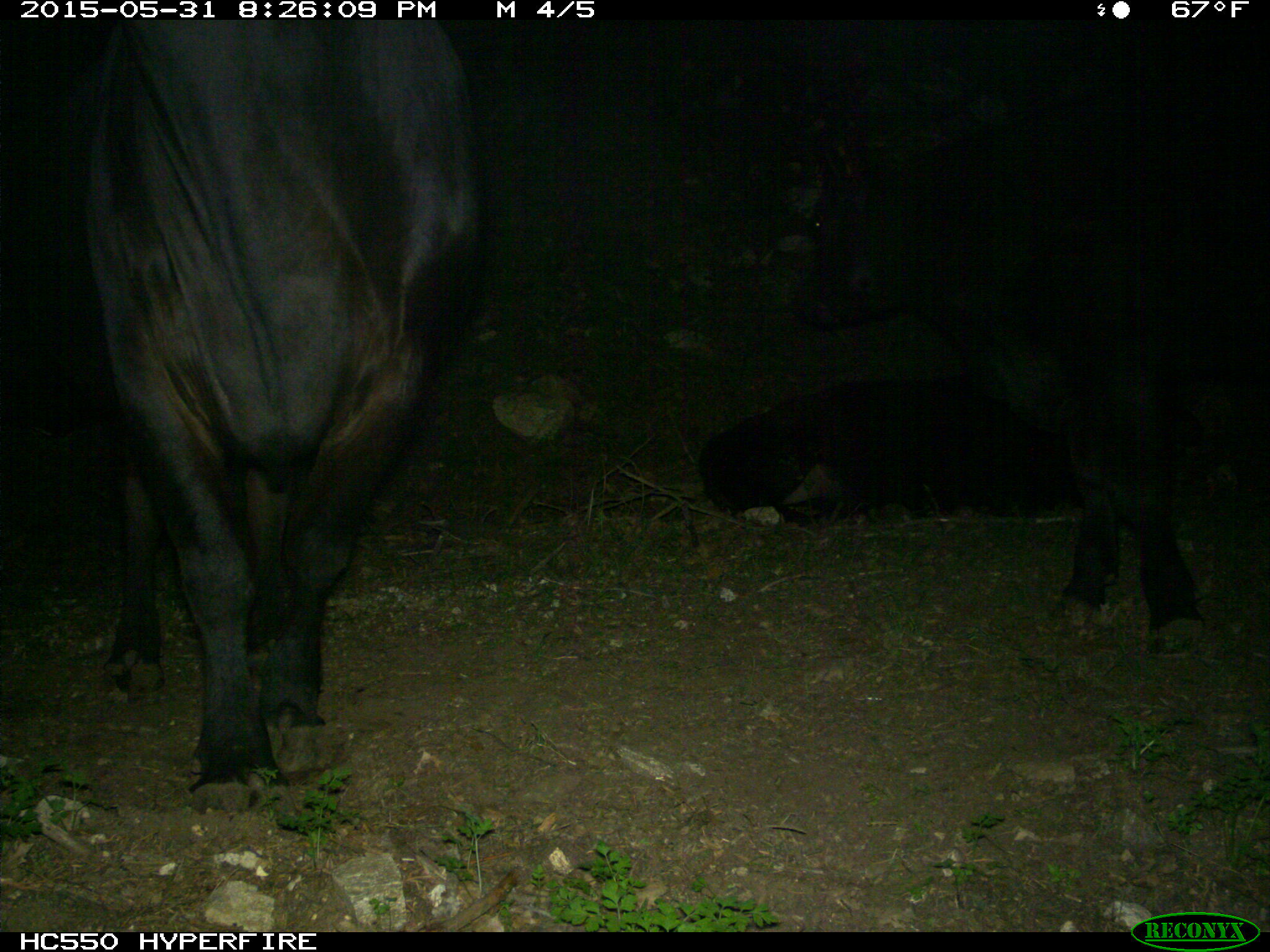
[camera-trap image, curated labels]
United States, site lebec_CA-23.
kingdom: Animalia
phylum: Chordata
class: Mammalia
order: Artiodactyla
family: Bovidae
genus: Bos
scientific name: Bos taurus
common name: domestic cow